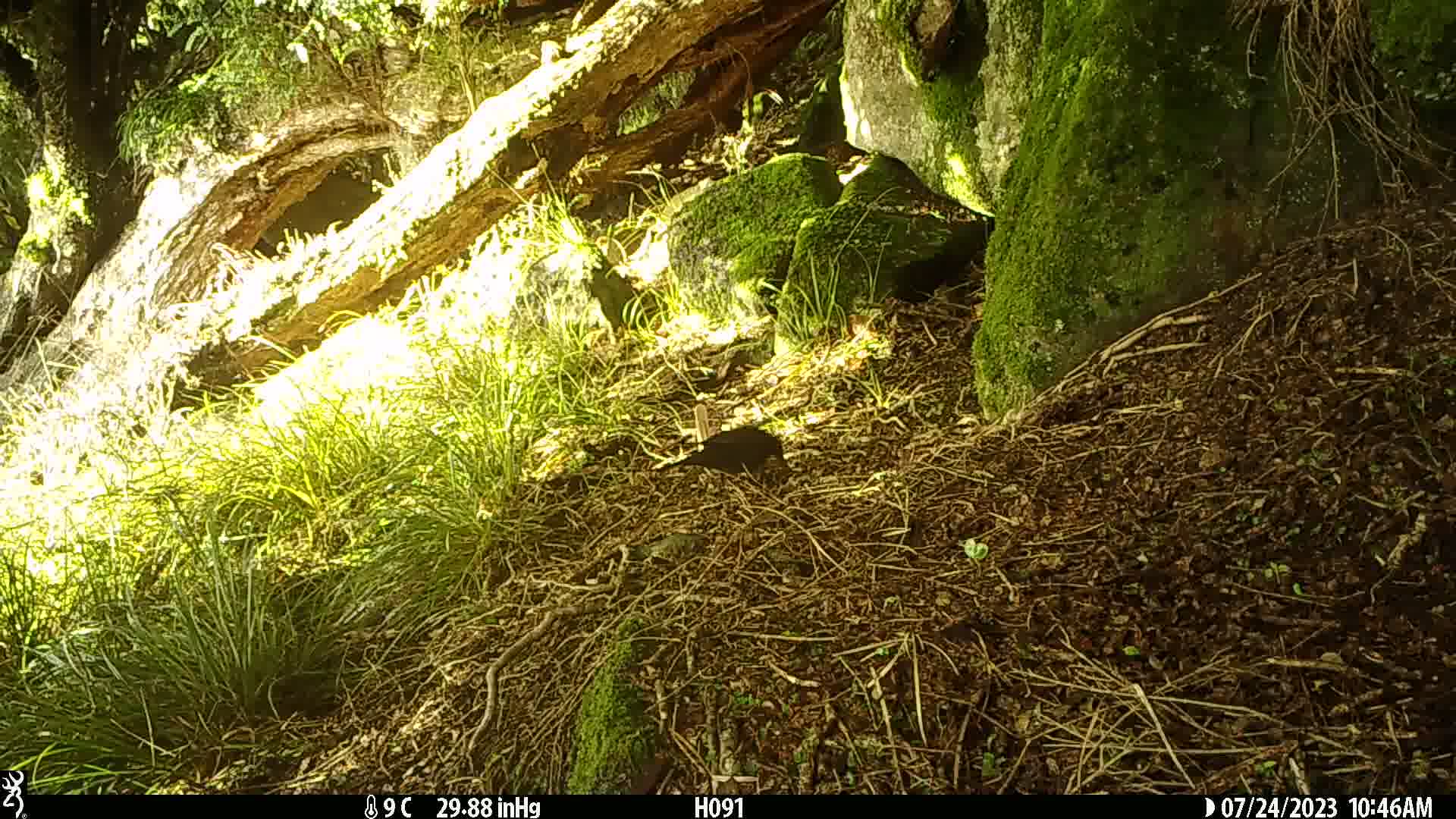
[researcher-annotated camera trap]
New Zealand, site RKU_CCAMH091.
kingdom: Animalia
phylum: Chordata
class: Aves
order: Passeriformes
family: Turdidae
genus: Turdus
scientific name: Turdus merula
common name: eurasian blackbird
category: blackbird